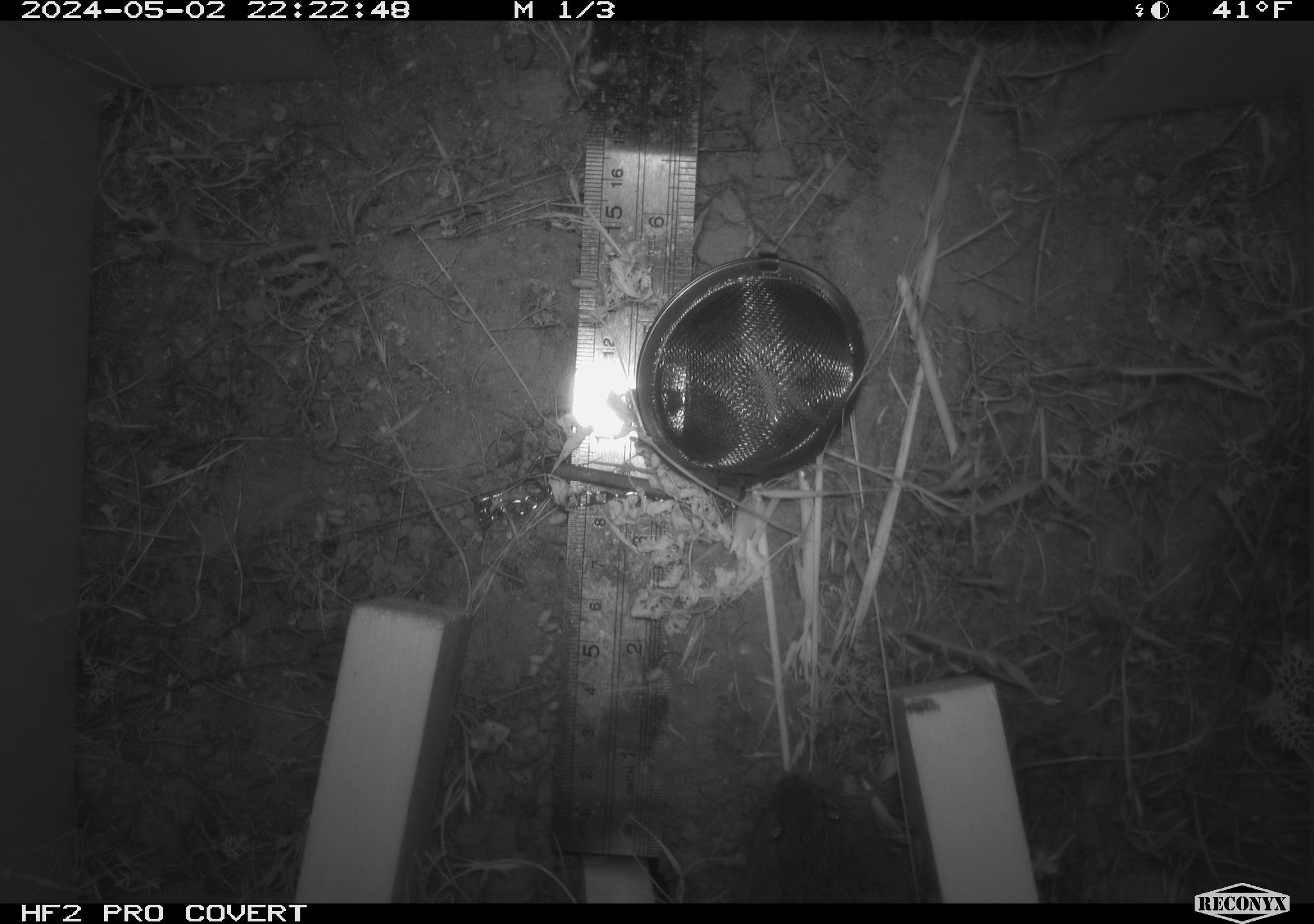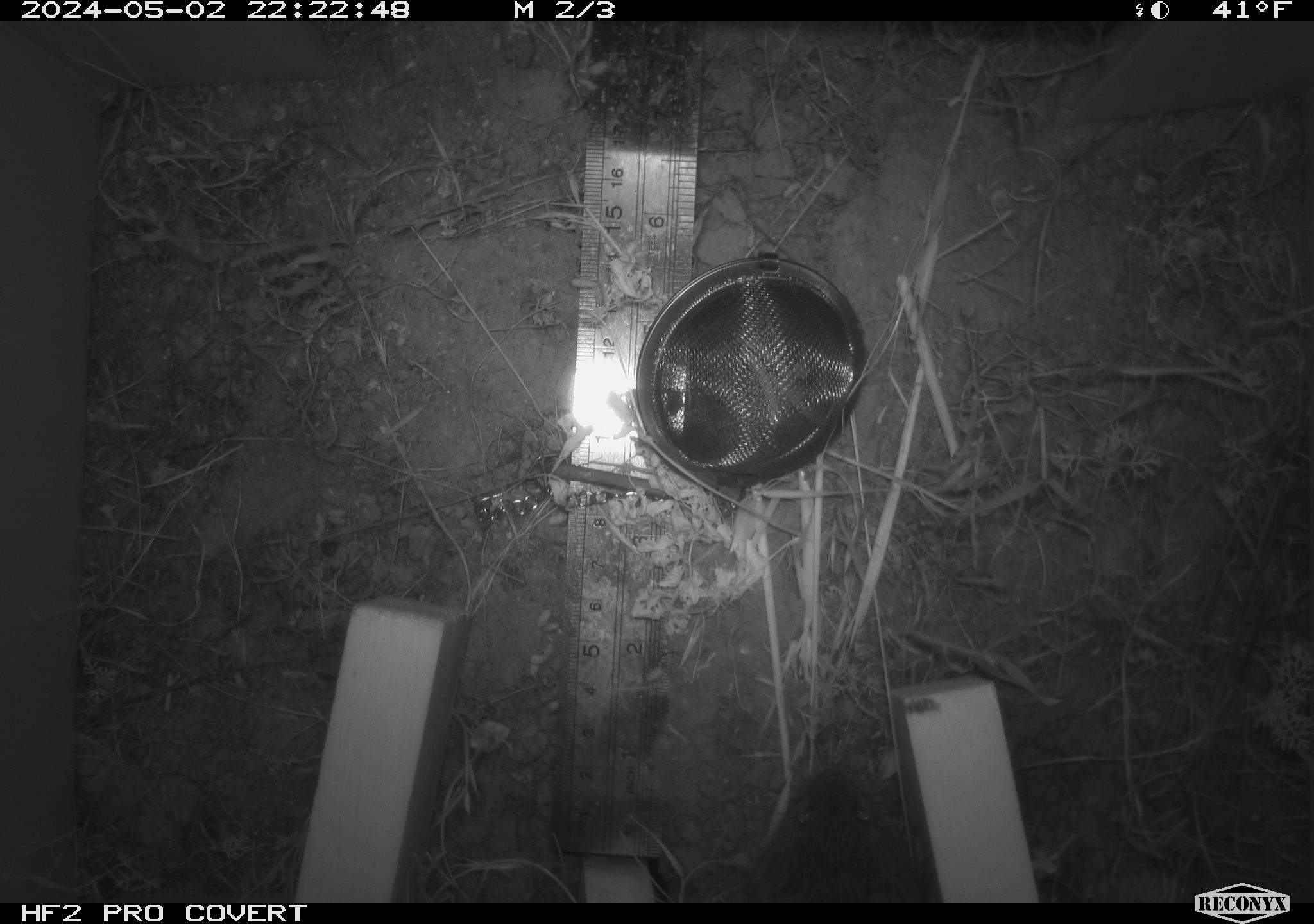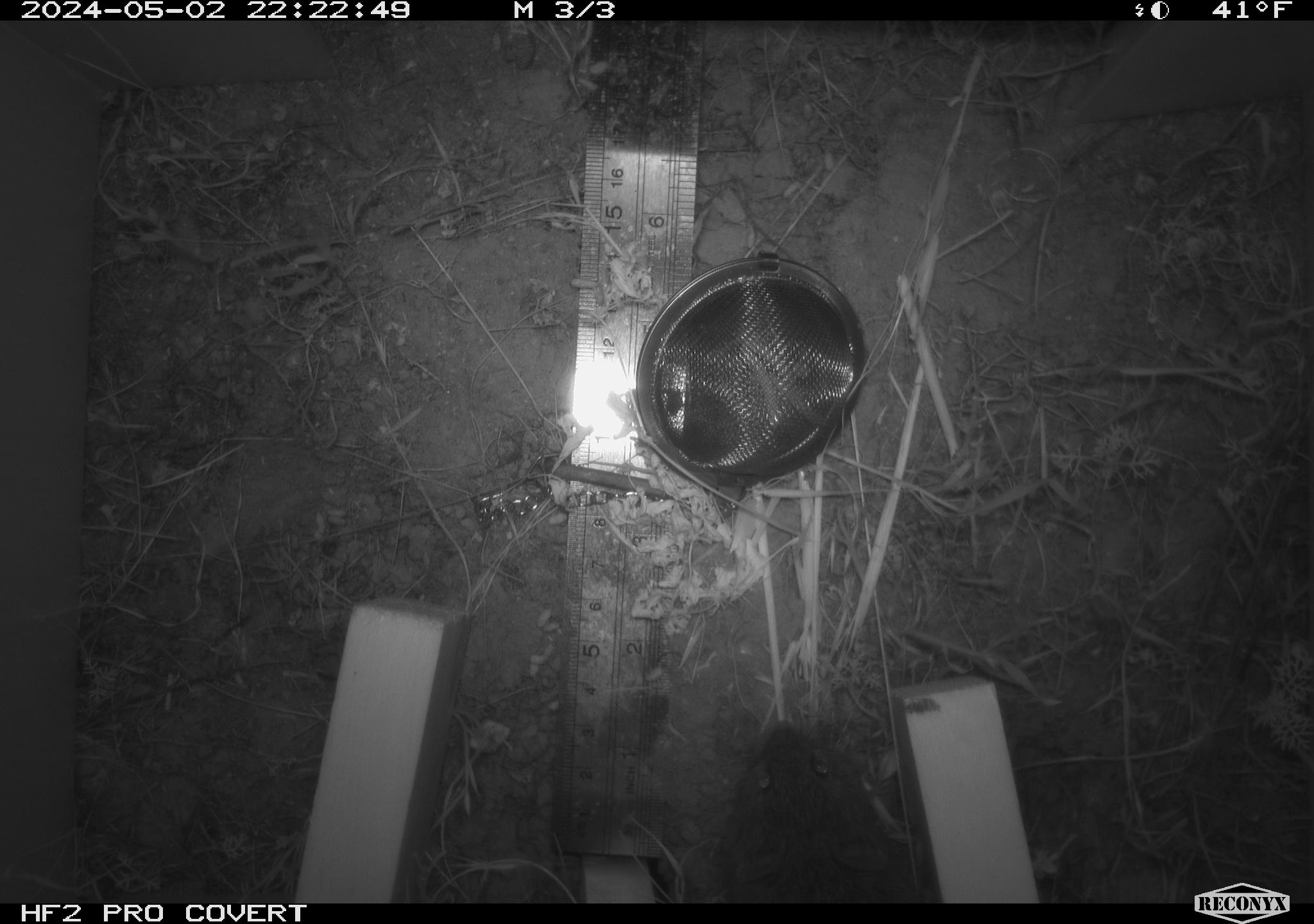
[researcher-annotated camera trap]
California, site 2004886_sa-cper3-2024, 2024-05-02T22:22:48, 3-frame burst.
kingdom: Animalia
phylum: Chordata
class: Mammalia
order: Rodentia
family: Cricetidae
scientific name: Arvicolinae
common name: voles, lemmings, and muskrats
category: arvicolinae subfamily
Arvicolinae subfamily (voles, lemmings, and muskrats) (Arvicolinae).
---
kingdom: Animalia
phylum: Chordata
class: Mammalia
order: Rodentia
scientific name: Rodentia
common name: rodent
Rodent (Rodentia).